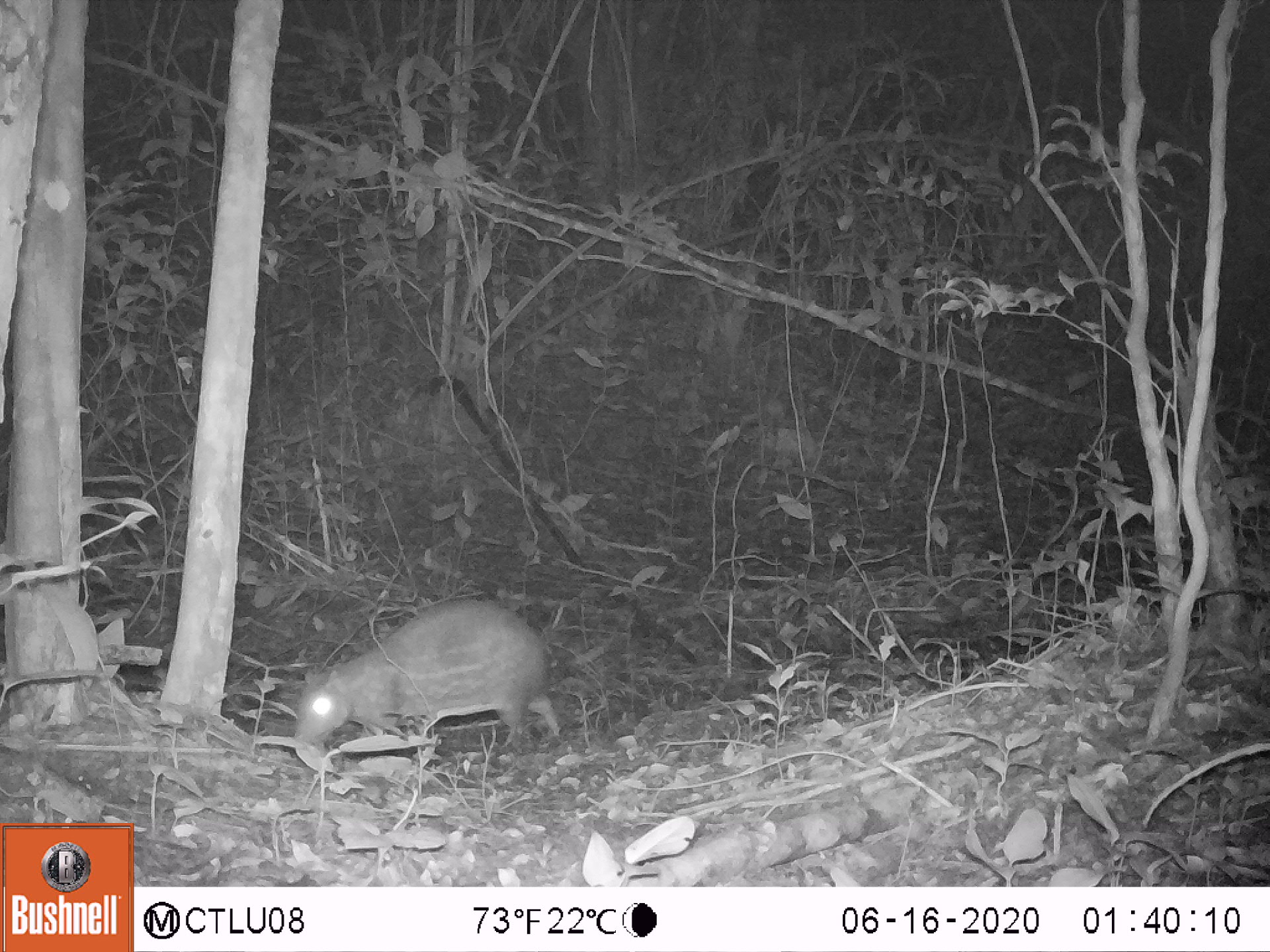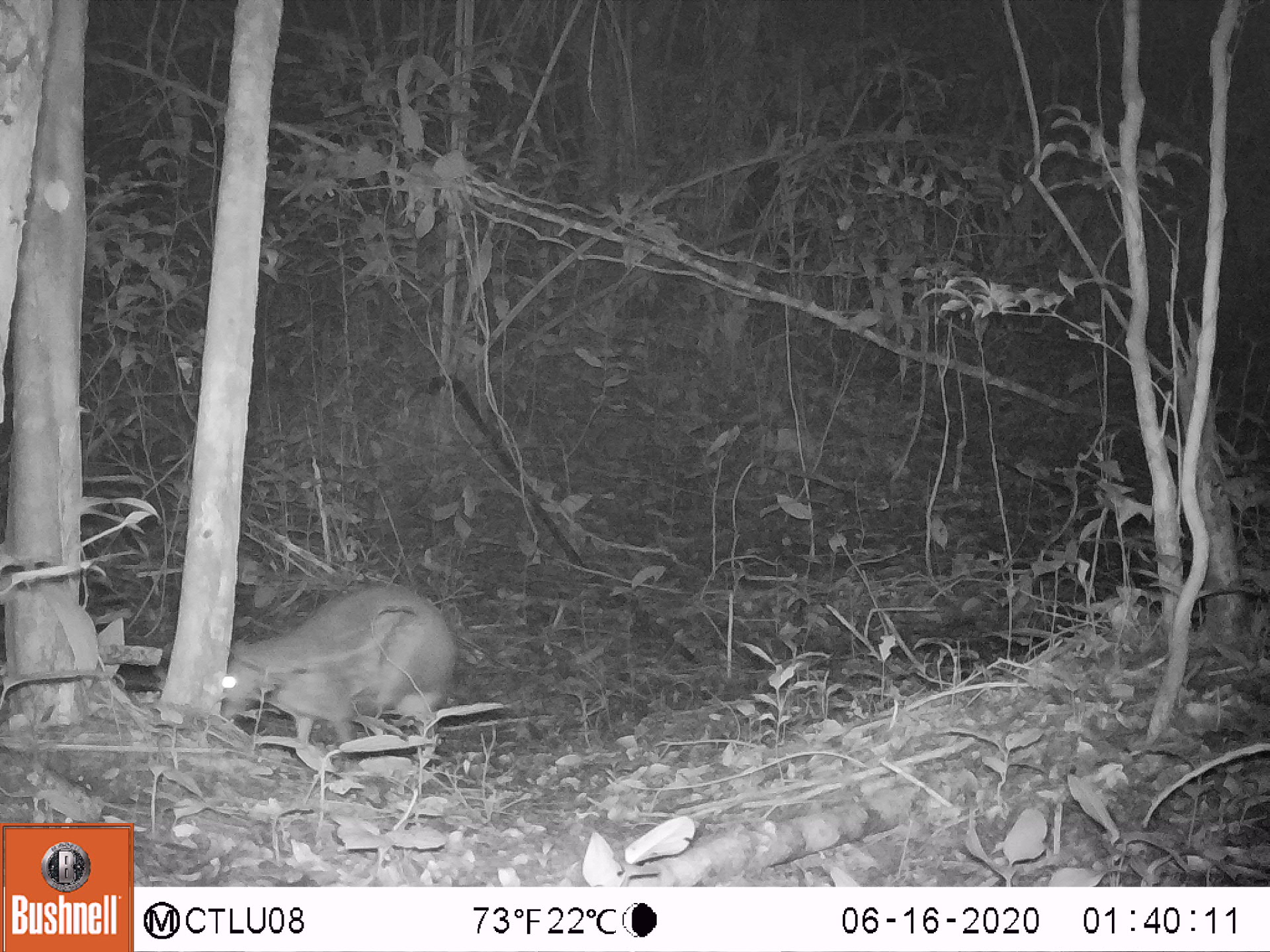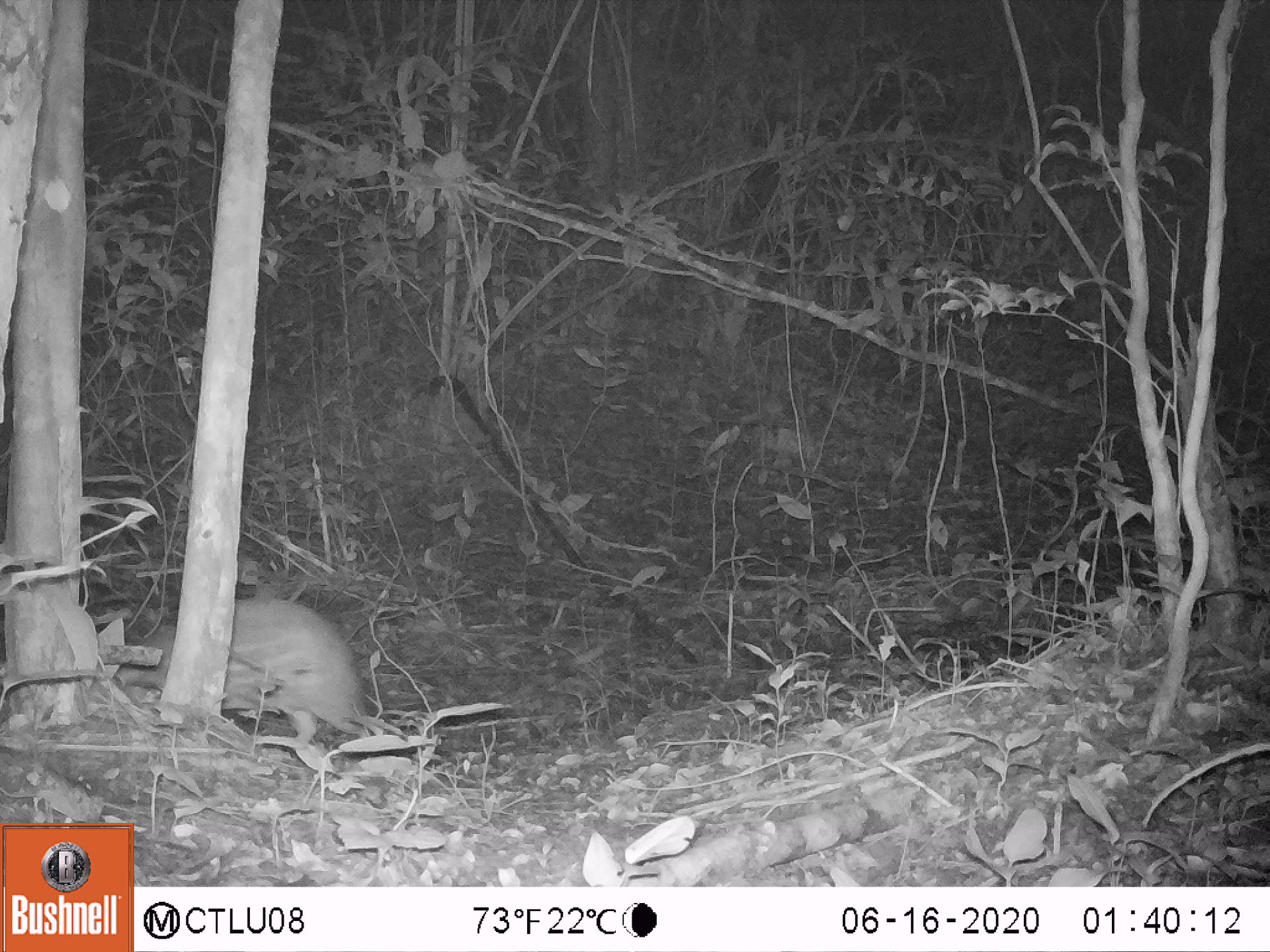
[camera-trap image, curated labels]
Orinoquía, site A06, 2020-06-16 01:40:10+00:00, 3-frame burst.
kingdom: Animalia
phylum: Chordata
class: Mammalia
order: Rodentia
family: Cuniculidae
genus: Cuniculus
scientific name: Cuniculus paca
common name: spotted paca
Spotted paca (Cuniculus paca).